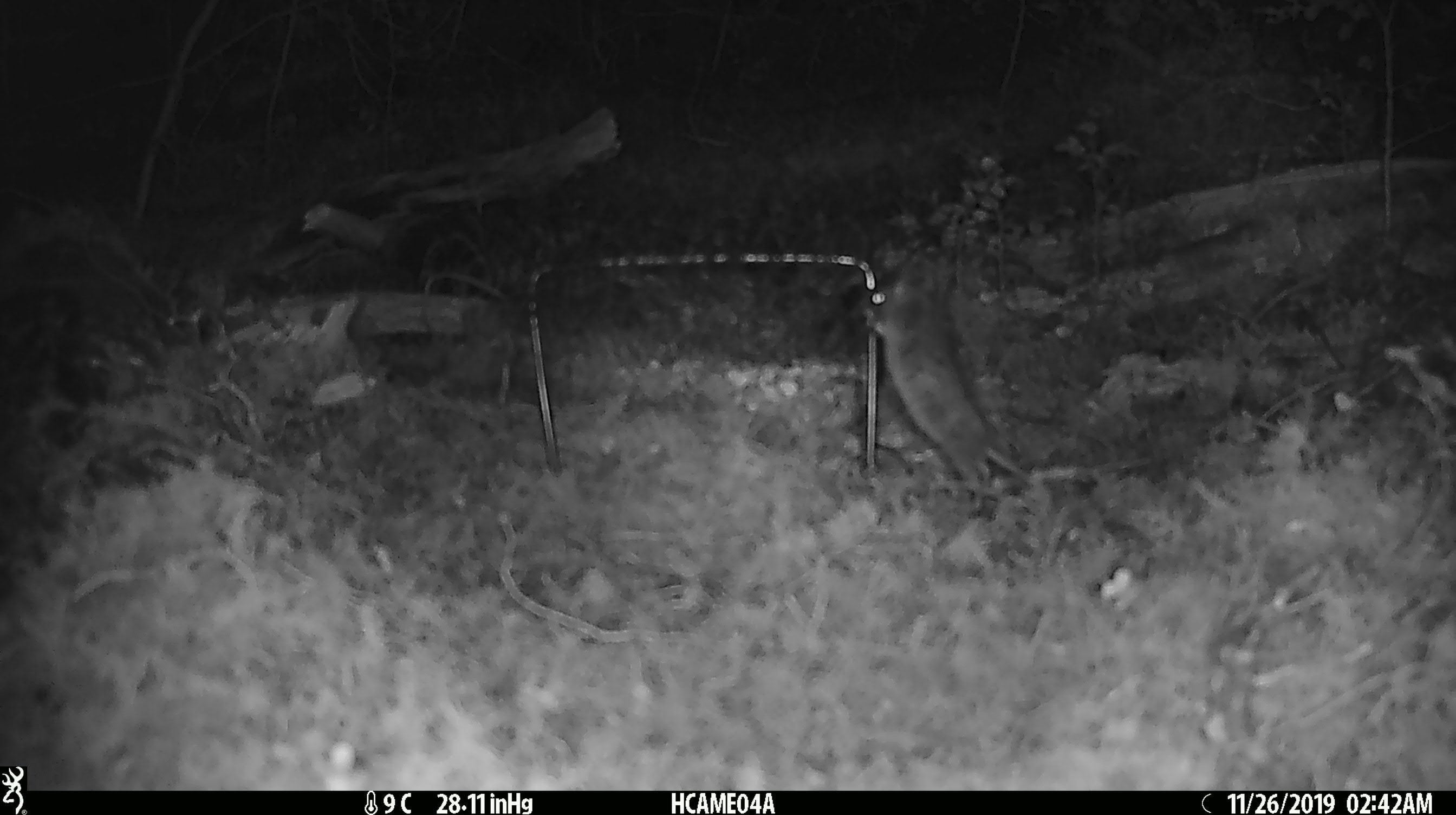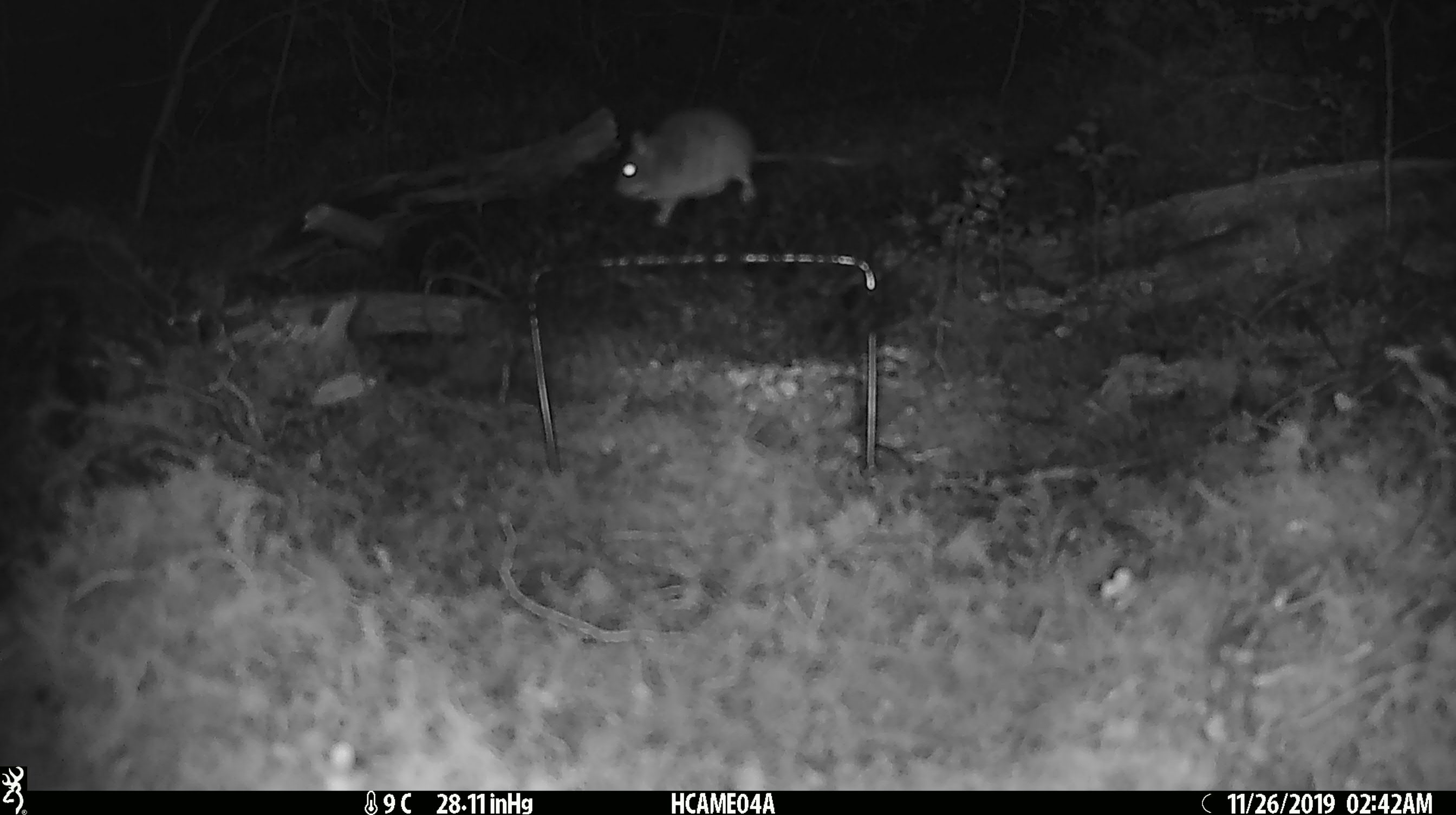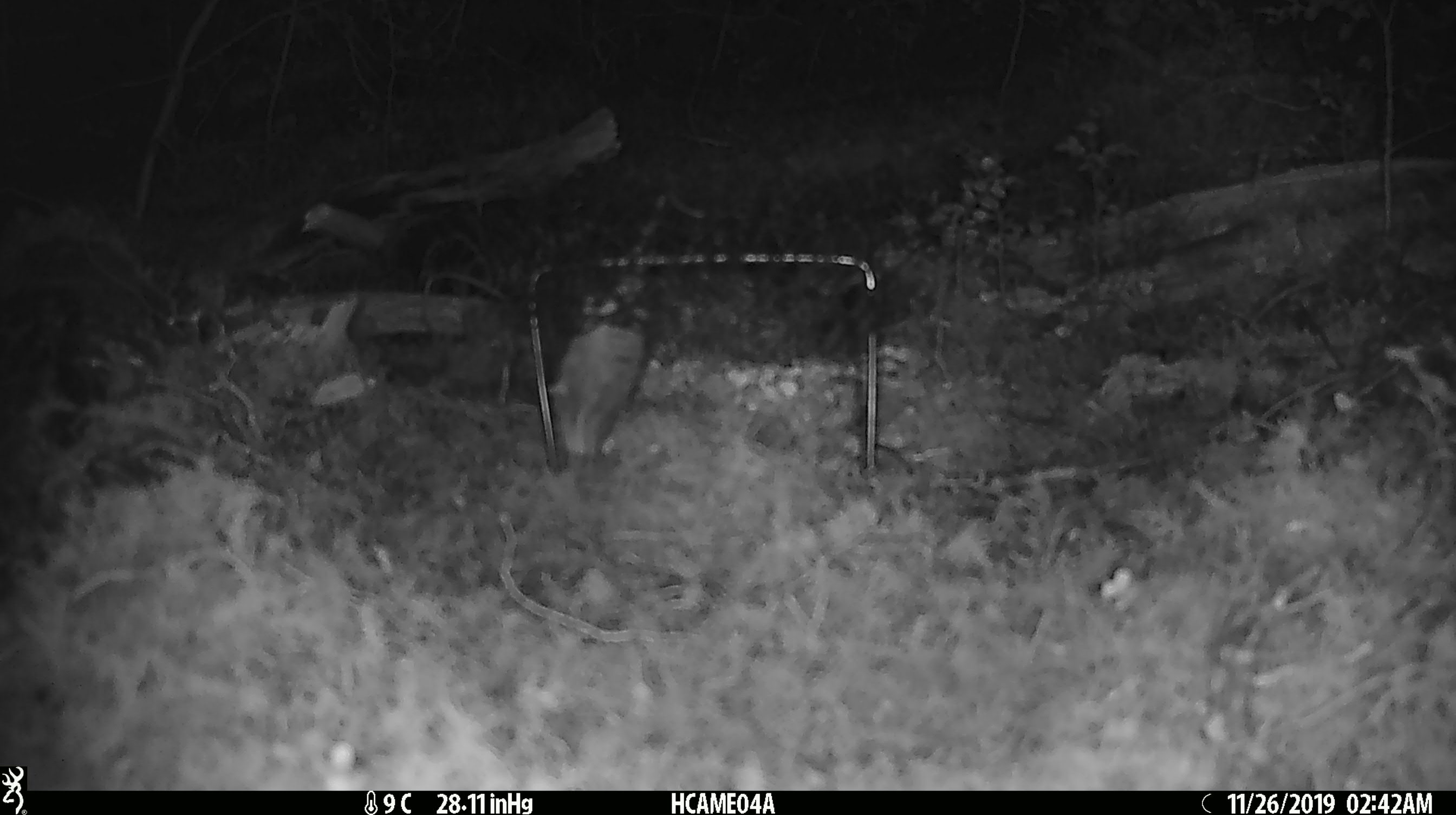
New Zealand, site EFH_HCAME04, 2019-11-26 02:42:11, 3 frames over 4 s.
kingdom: Animalia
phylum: Chordata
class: Mammalia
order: Rodentia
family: Muridae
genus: Mus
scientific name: Mus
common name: mouse